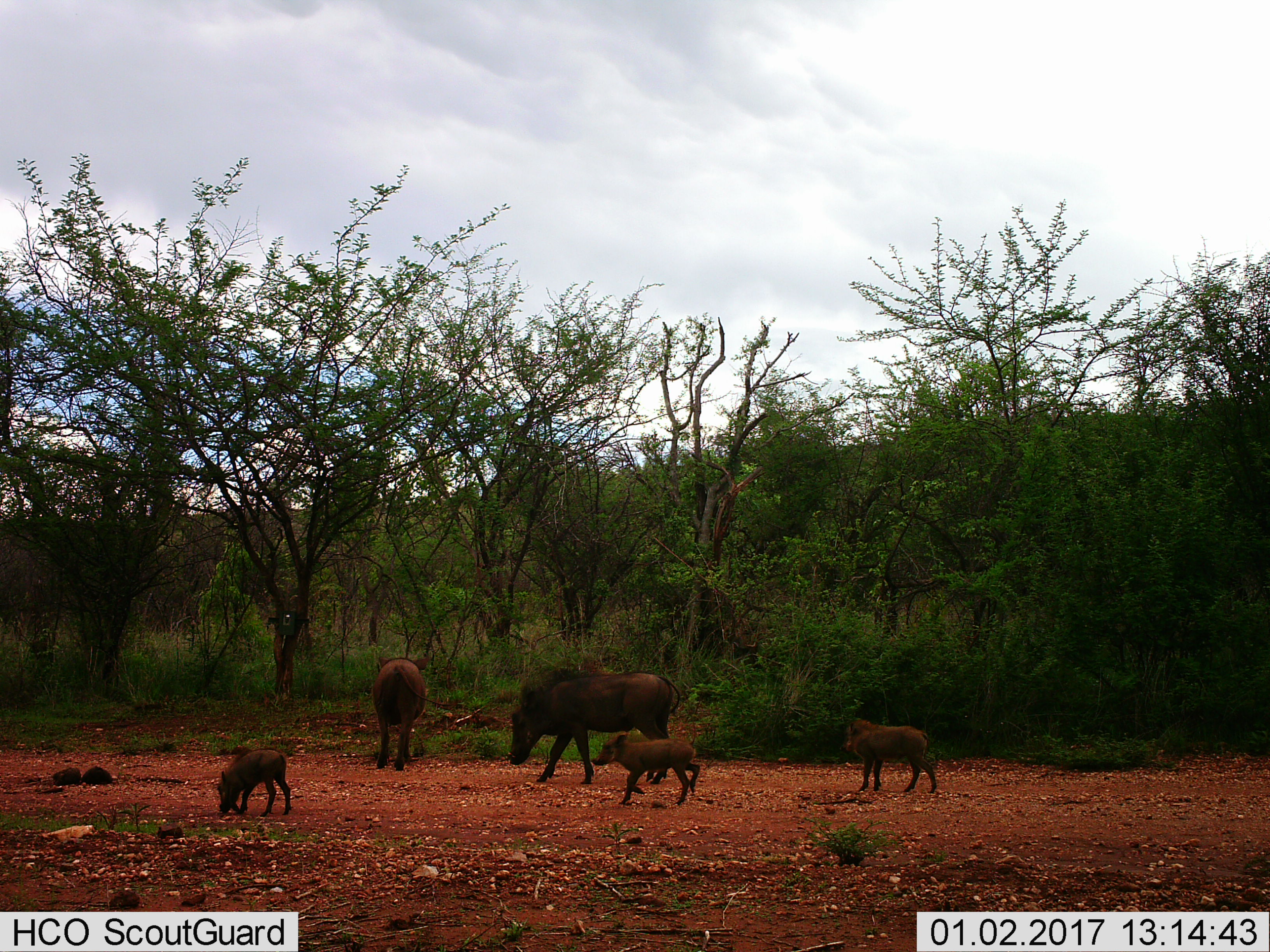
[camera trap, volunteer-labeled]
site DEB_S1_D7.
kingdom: Animalia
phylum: Chordata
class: Mammalia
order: Artiodactyla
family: Suidae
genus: Phacochoerus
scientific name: Phacochoerus africanus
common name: warthog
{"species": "warthog (Phacochoerus africanus)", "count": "5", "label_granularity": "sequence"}